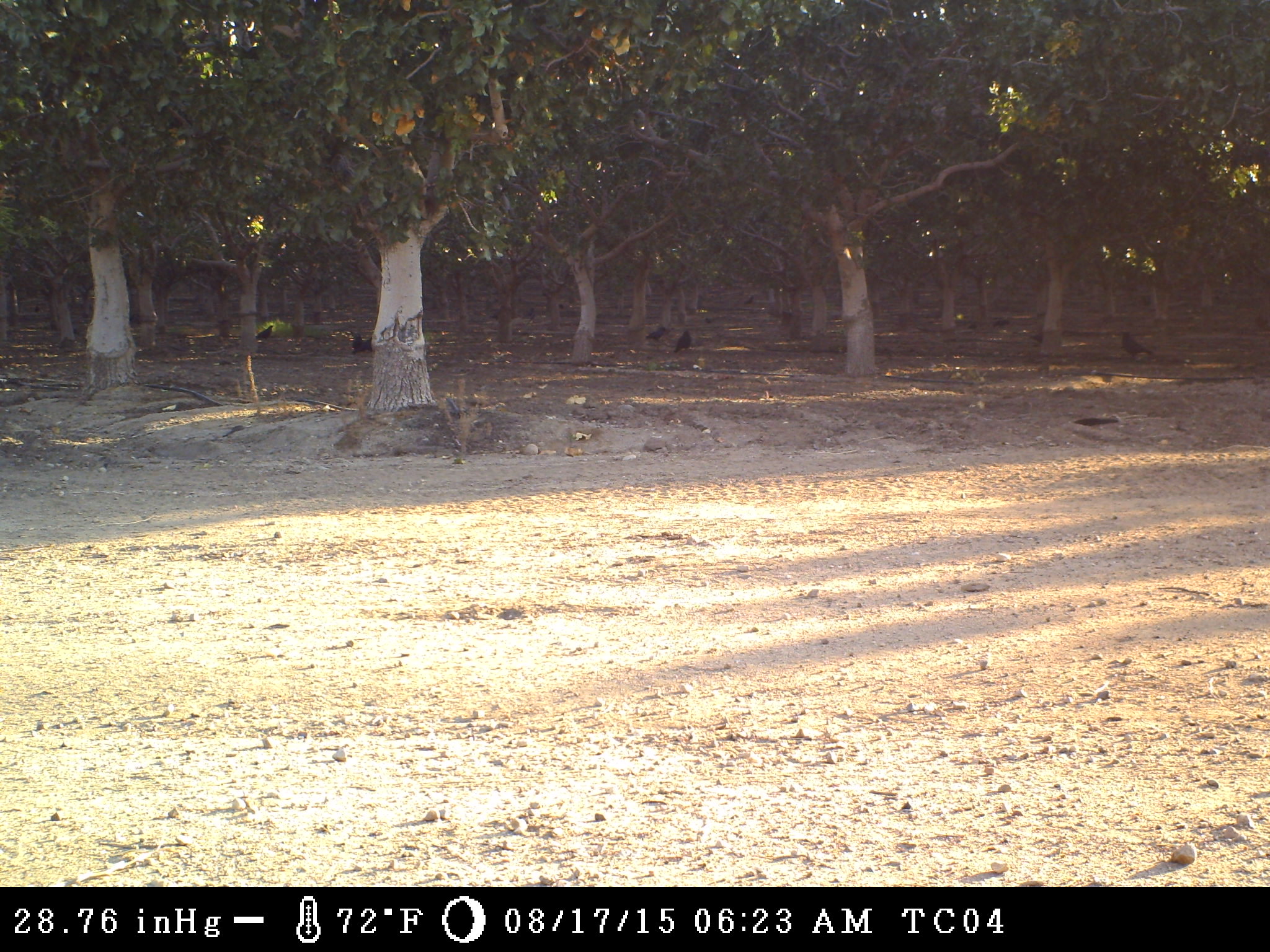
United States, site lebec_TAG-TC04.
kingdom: Animalia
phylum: Chordata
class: Aves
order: Passeriformes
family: Corvidae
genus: Corvus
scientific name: Corvus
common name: crows and ravens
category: unidentified corvus